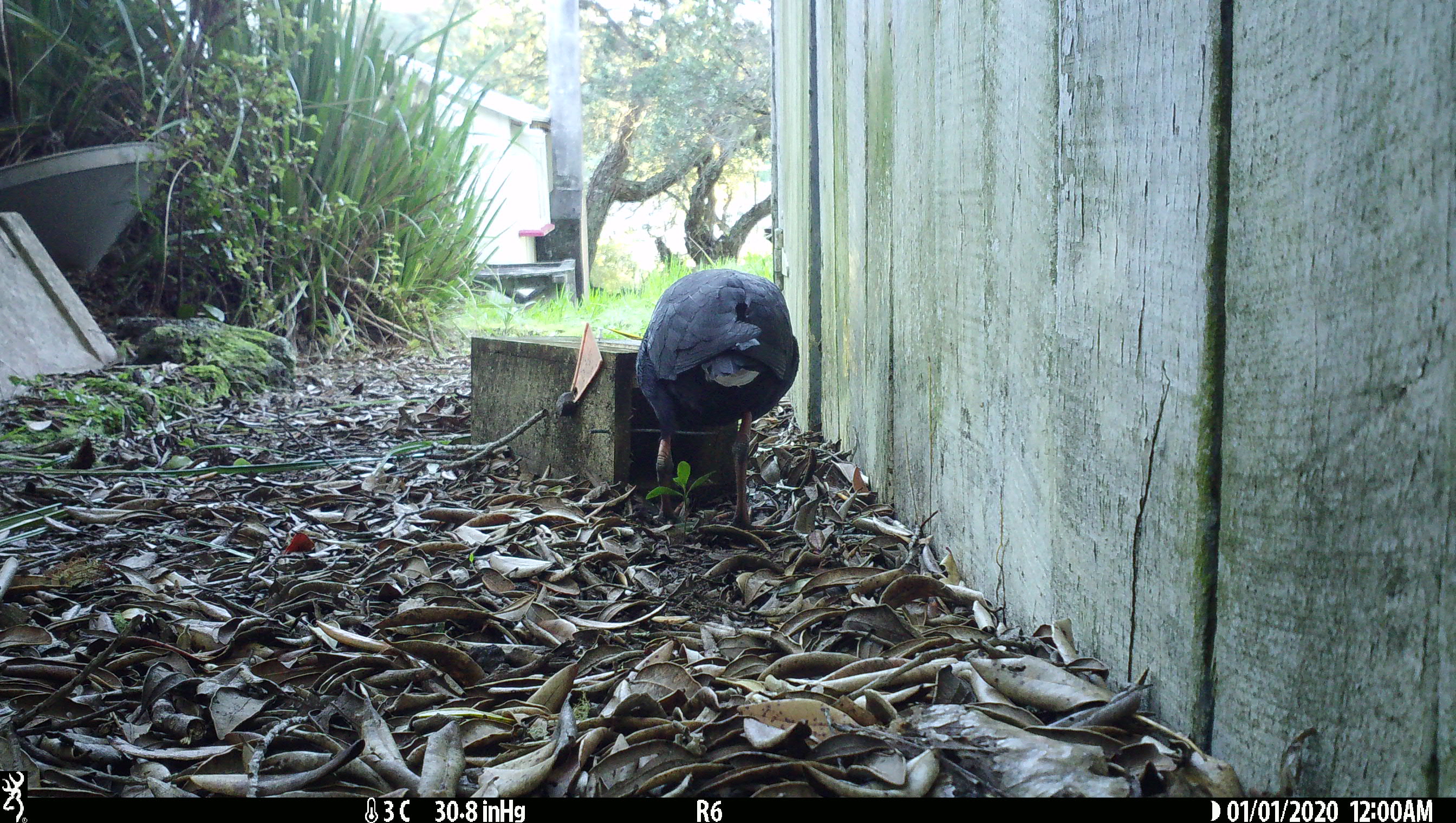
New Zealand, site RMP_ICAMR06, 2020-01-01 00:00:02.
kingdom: Animalia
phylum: Chordata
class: Aves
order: Gruiformes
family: Rallidae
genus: Porphyrio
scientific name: Porphyrio melanotus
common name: australasian swamphen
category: pukeko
Pukeko (australasian swamphen) (Porphyrio melanotus).